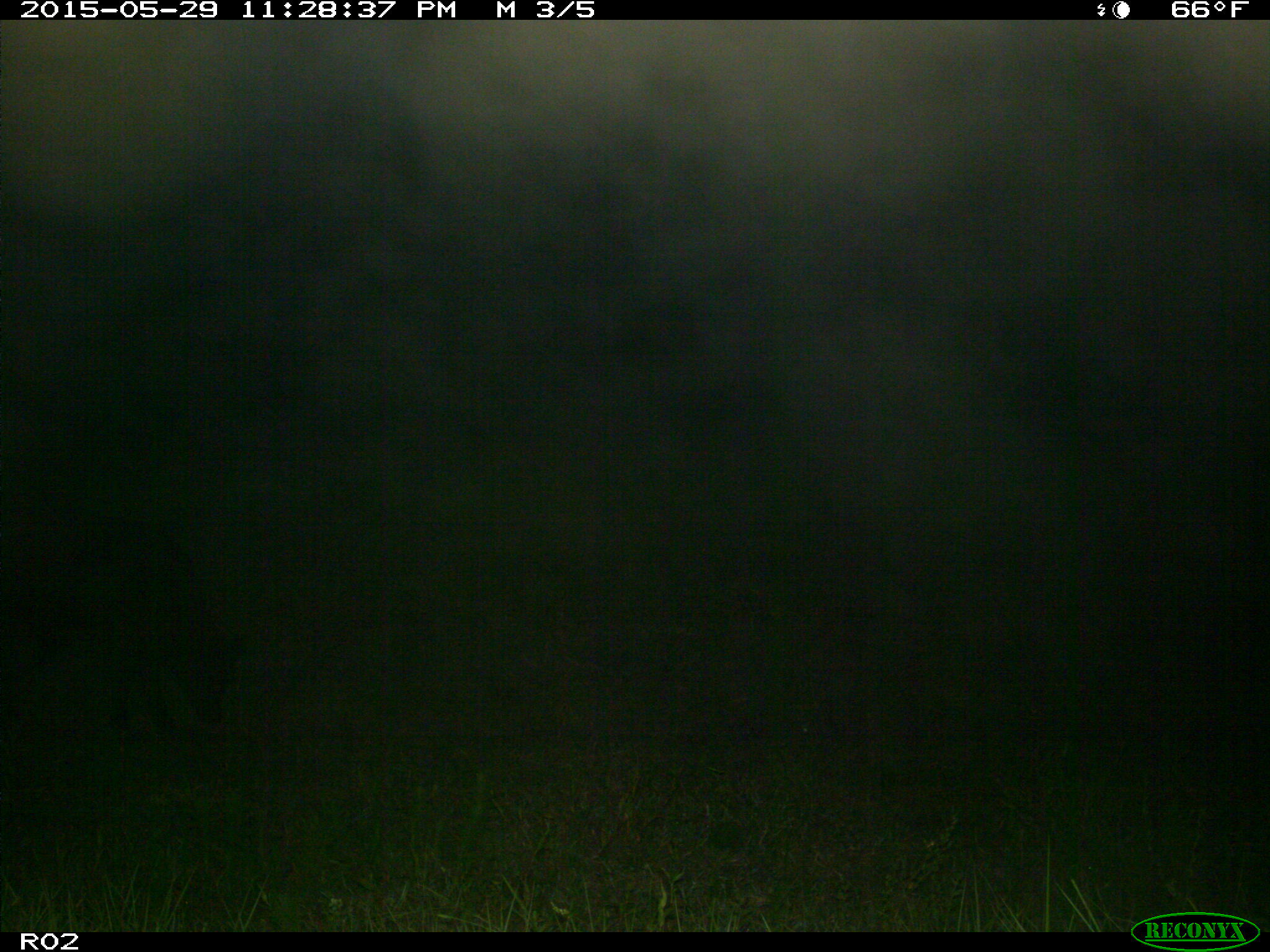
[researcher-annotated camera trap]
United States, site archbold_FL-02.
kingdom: Animalia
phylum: Chordata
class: Mammalia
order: Artiodactyla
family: Bovidae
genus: Bos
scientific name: Bos taurus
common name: domestic cow